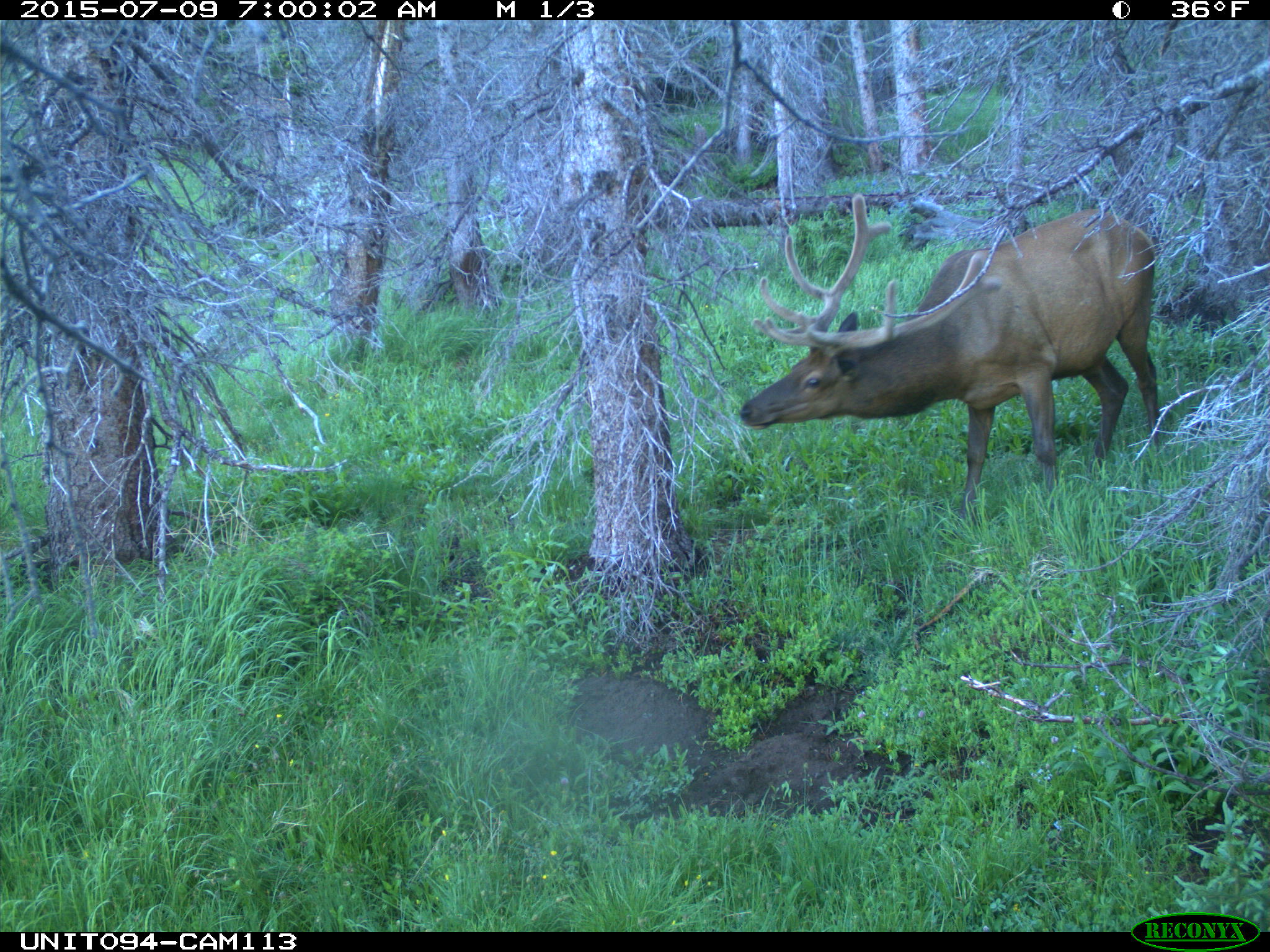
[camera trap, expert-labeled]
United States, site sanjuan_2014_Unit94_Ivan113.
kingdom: Animalia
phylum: Chordata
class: Mammalia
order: Artiodactyla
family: Cervidae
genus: Cervus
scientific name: Cervus elaphus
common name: red deer